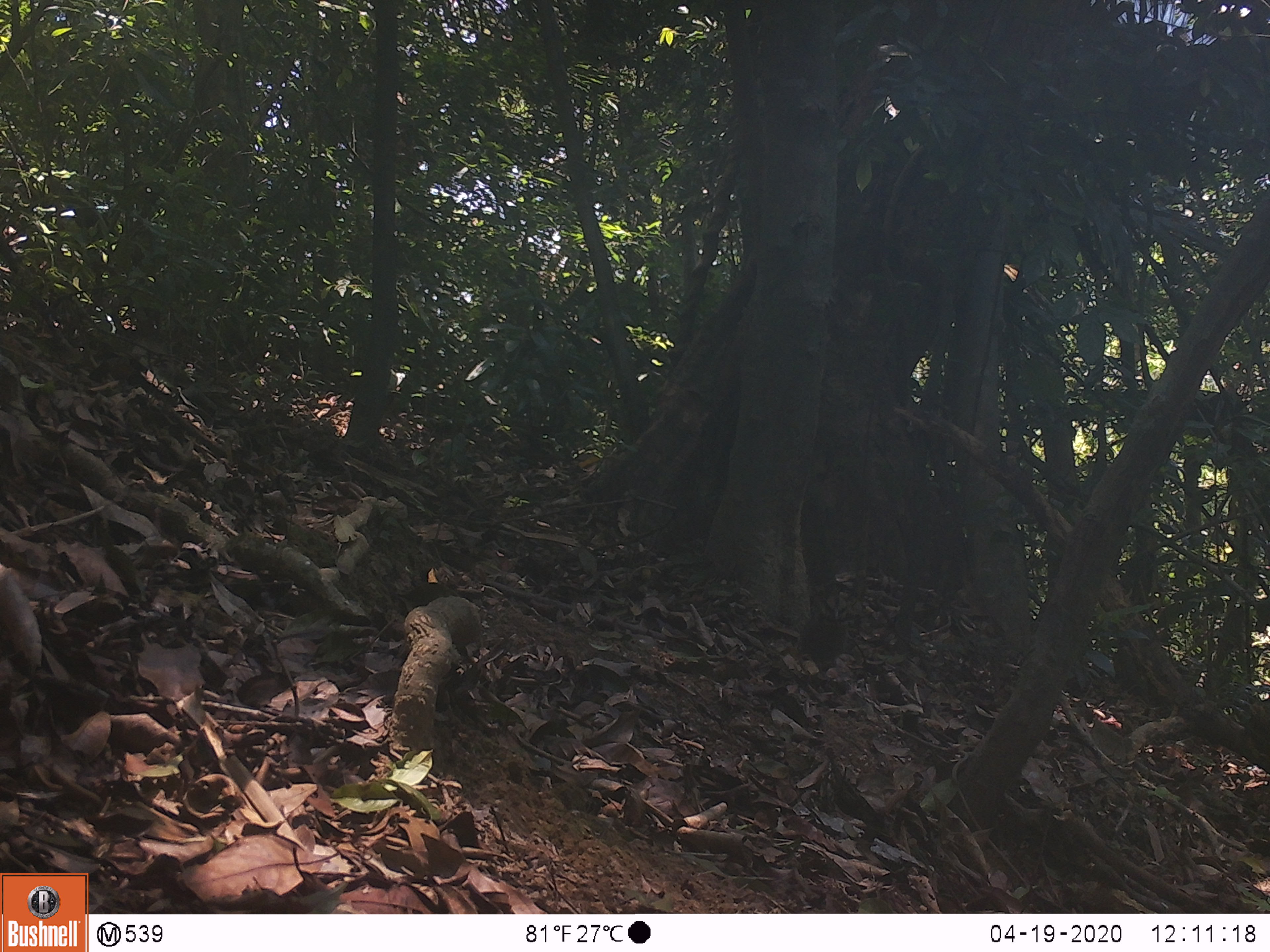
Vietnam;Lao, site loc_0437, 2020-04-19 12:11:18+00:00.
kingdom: Animalia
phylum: Chordata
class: Aves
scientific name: Aves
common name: bird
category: unidentified bird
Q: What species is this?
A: Unidentified bird (bird) (Aves).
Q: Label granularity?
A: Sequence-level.